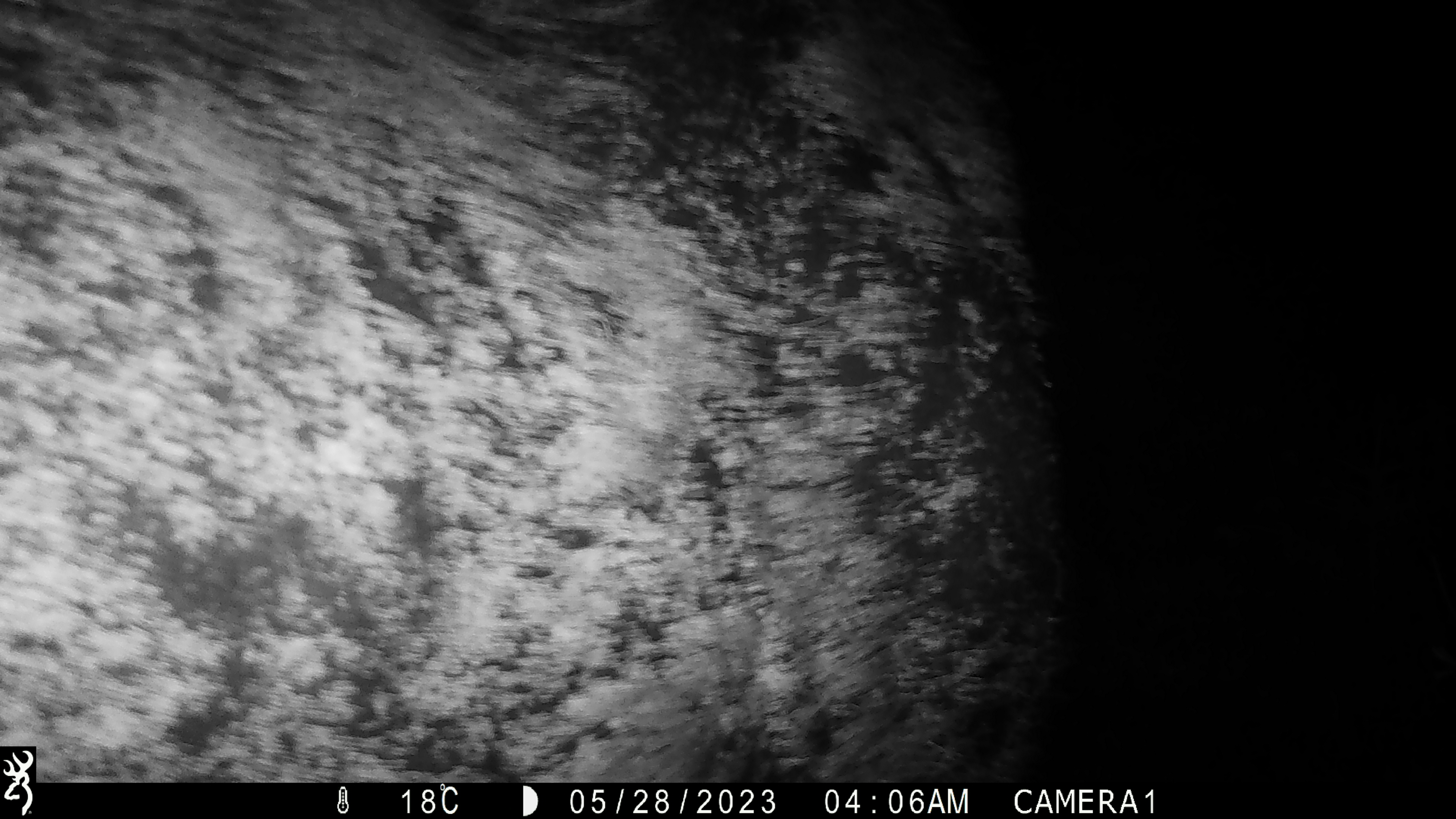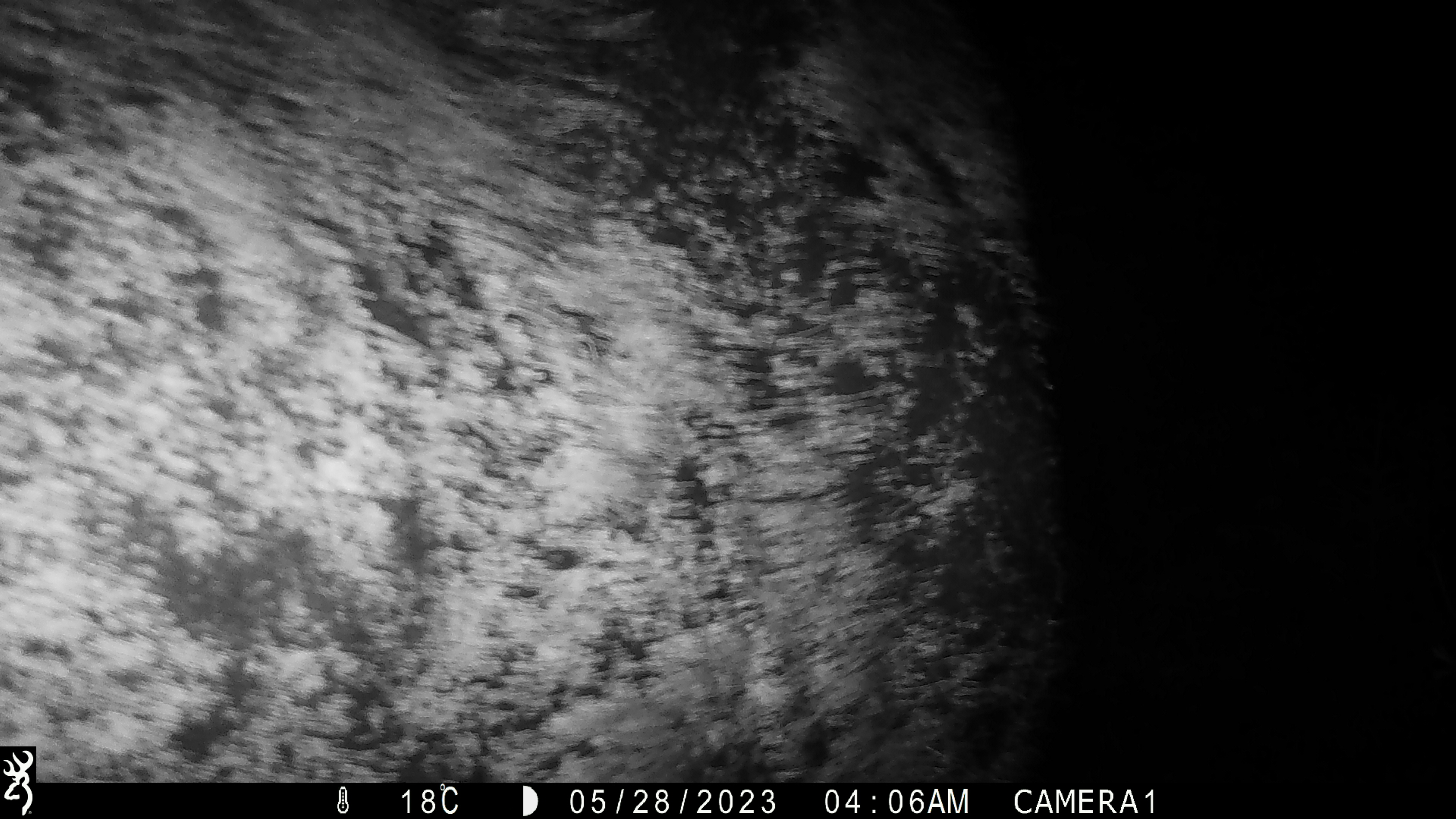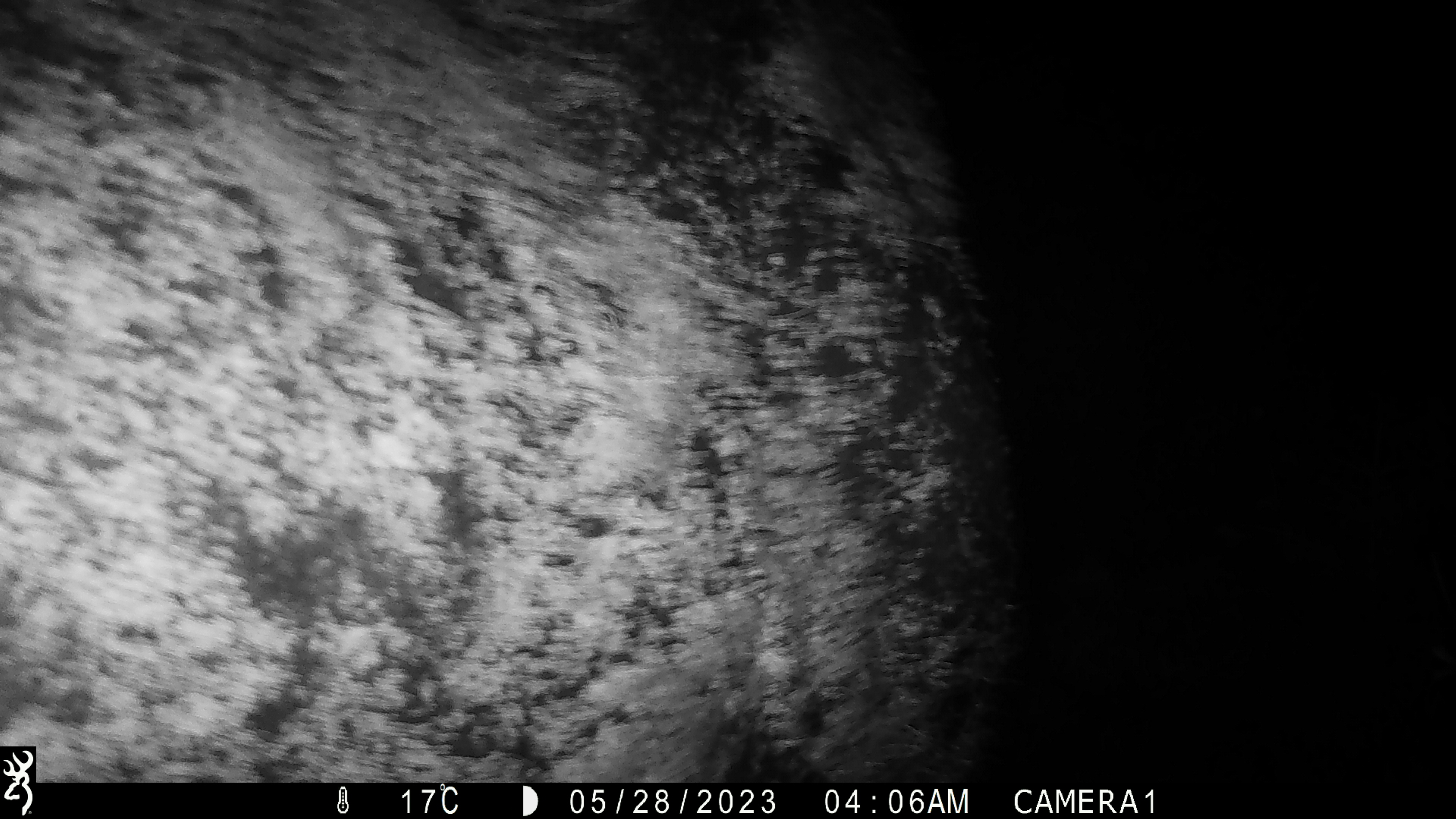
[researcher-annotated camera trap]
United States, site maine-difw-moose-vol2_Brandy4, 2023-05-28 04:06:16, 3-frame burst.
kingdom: Animalia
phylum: Chordata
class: Mammalia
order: Artiodactyla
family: Cervidae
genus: Alces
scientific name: Alces alces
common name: moose